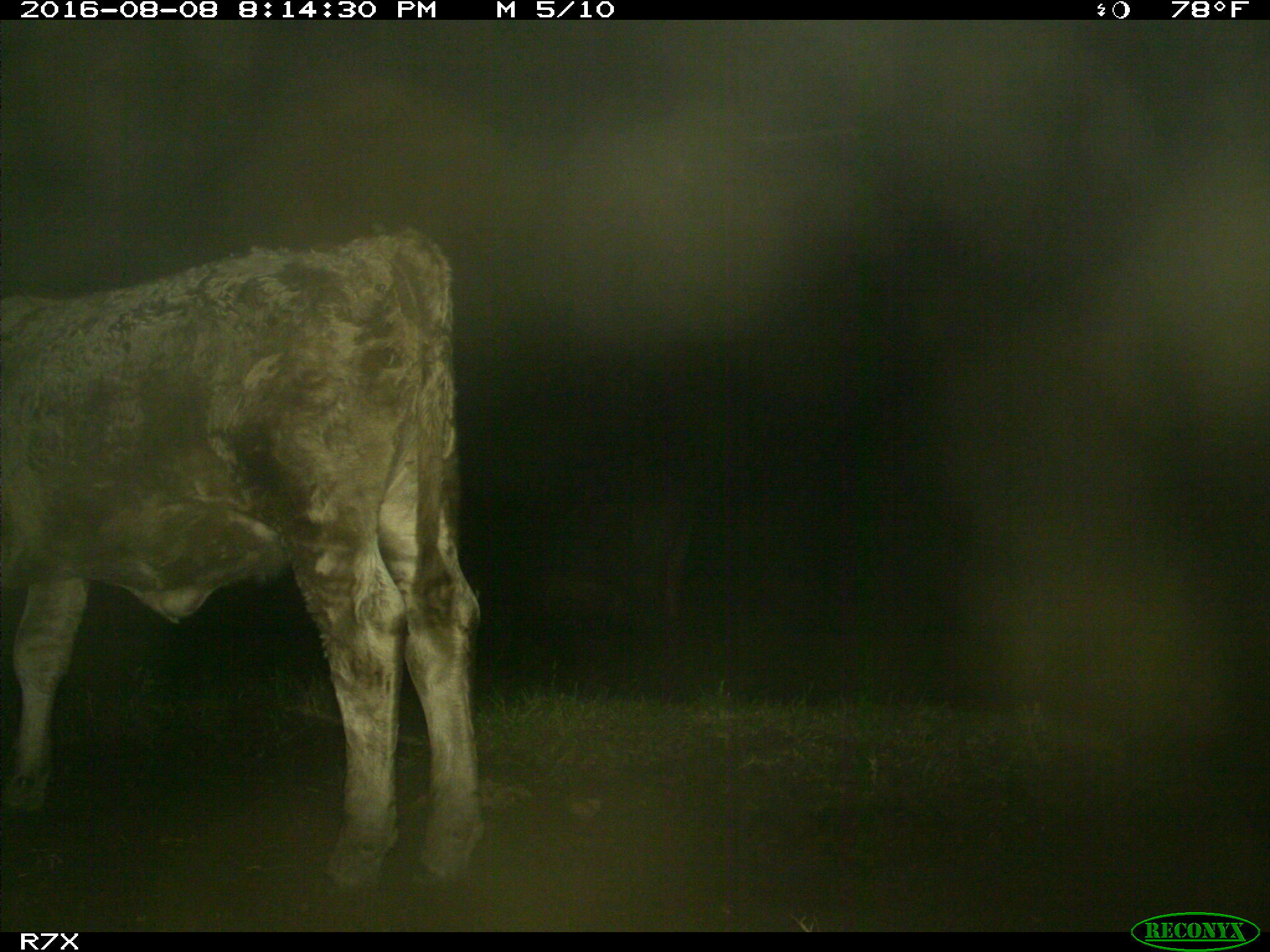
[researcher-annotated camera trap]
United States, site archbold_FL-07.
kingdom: Animalia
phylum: Chordata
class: Mammalia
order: Artiodactyla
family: Bovidae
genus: Bos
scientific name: Bos taurus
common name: domestic cow